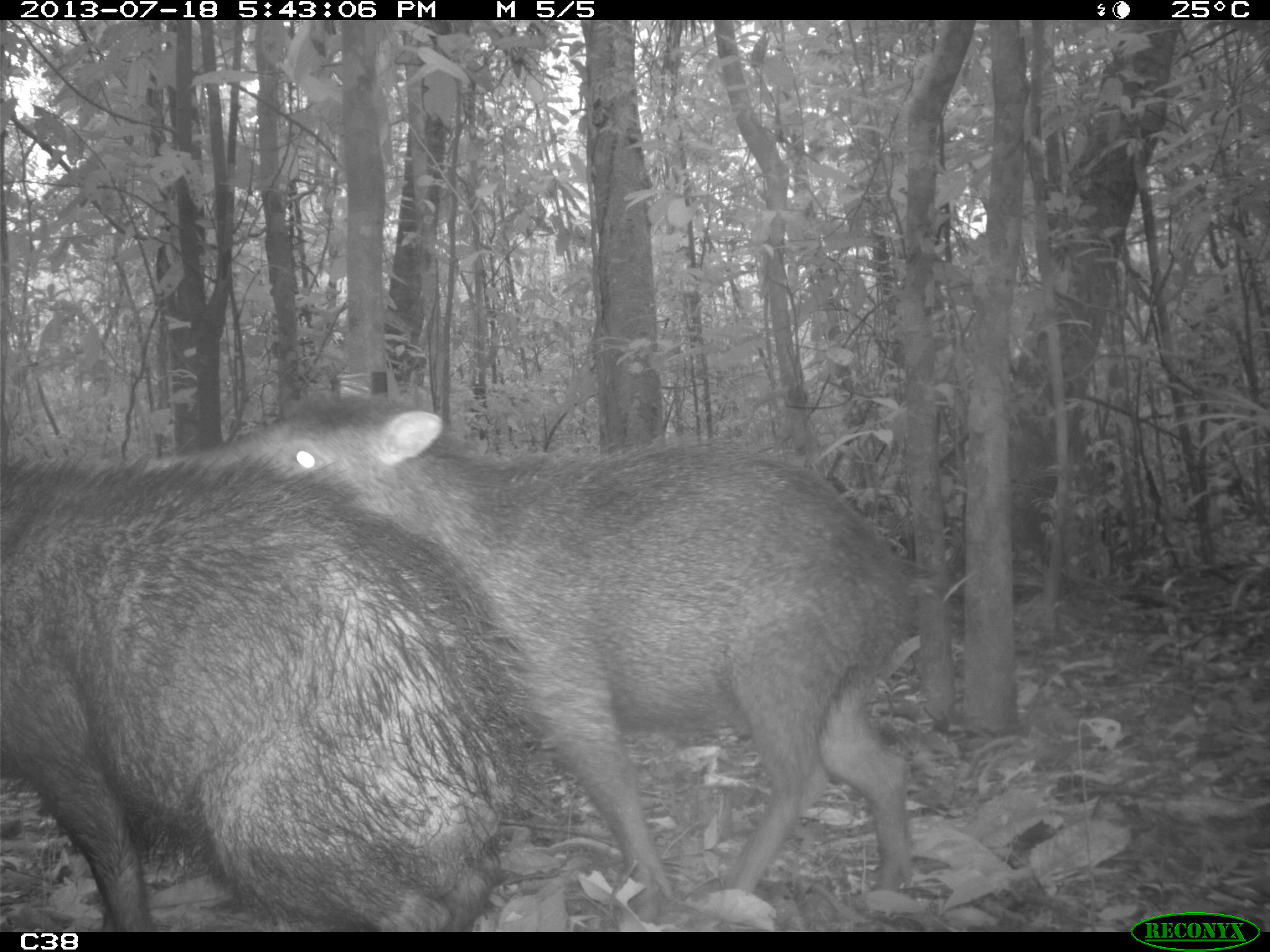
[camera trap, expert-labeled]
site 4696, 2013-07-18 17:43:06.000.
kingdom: Animalia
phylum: Chordata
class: Mammalia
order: Artiodactyla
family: Tayassuidae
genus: Tayassu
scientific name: Tayassu pecari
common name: white-lipped peccary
Tayassu pecari (white-lipped peccary), count 3, age adult, sex male.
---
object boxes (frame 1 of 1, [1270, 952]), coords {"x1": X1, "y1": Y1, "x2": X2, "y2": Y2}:
tayassu pecari: {"x1": 185, "y1": 395, "x2": 912, "y2": 916}; {"x1": 0, "y1": 456, "x2": 546, "y2": 932}